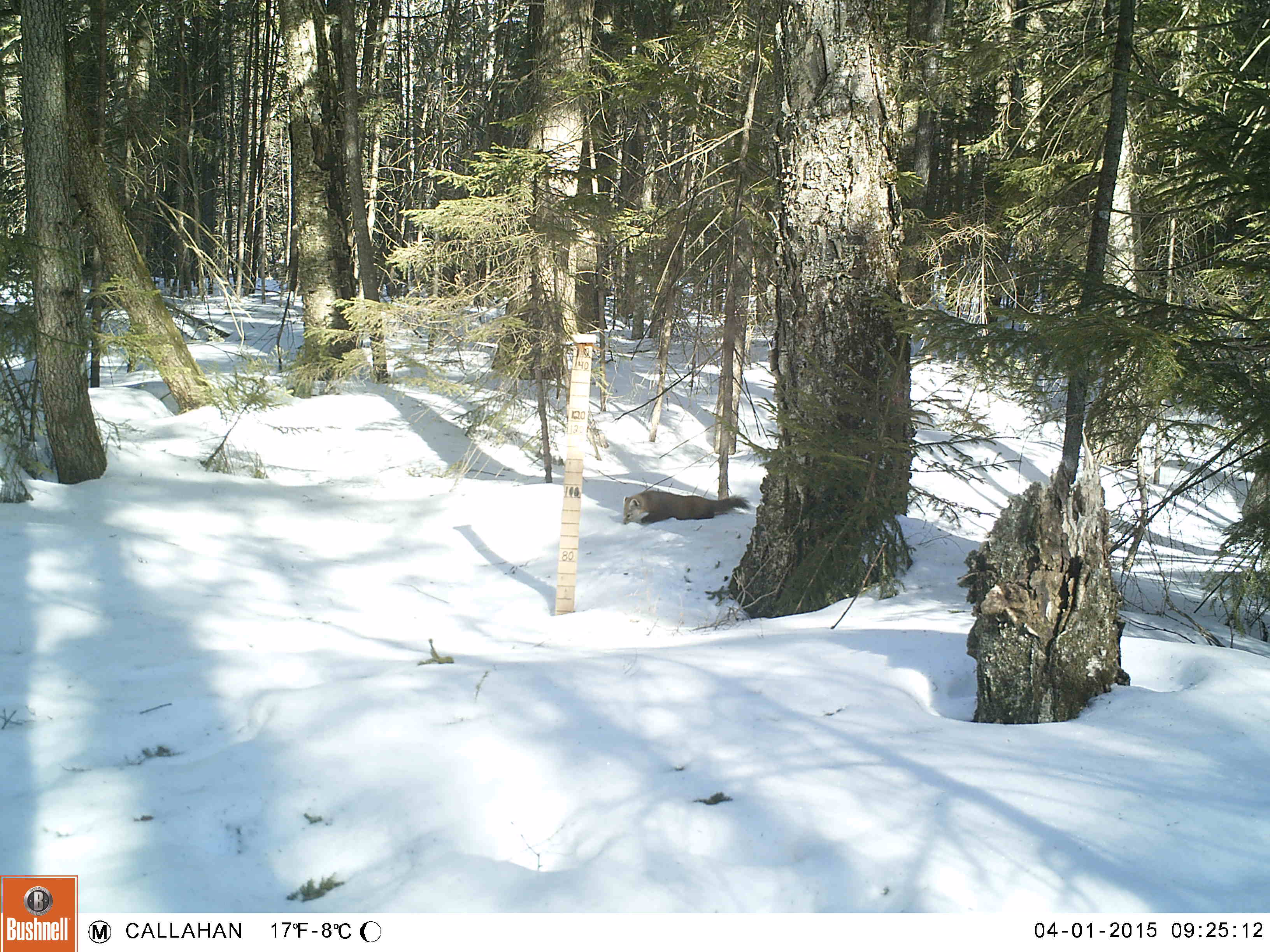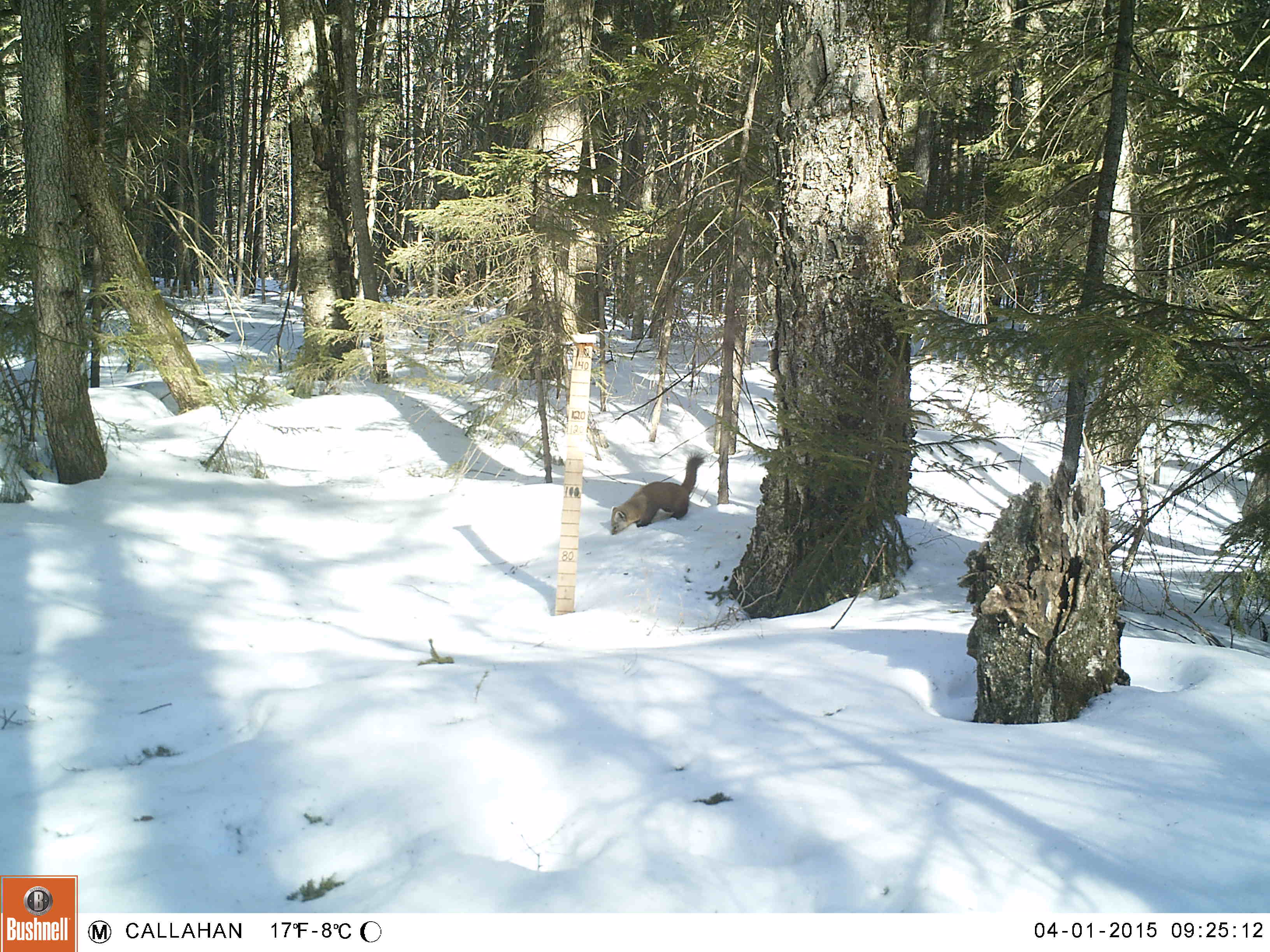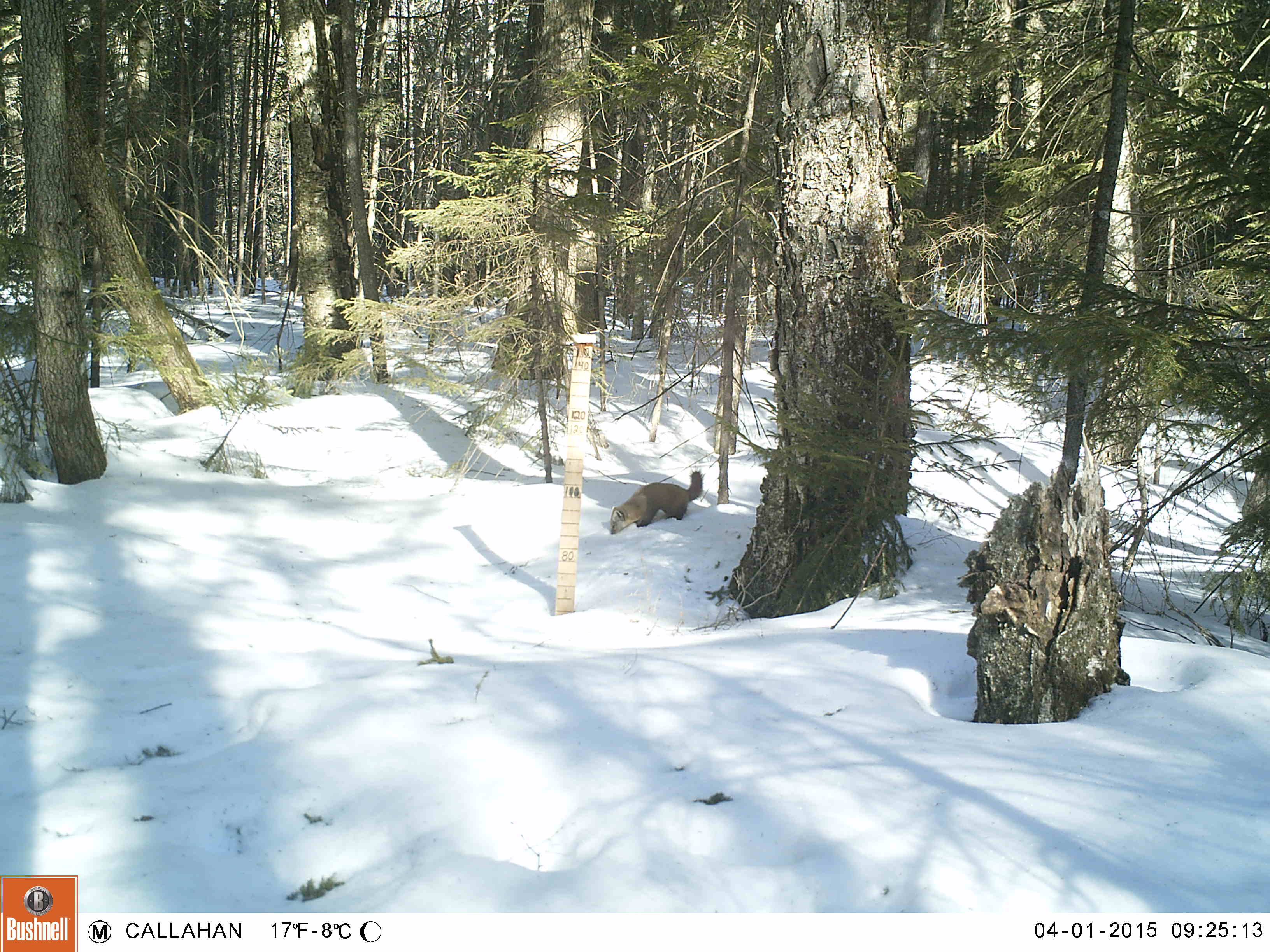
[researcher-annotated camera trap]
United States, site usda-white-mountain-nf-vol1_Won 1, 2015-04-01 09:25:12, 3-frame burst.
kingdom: Animalia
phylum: Chordata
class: Mammalia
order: Carnivora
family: Mustelidae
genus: Martes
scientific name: Martes americana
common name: american marten